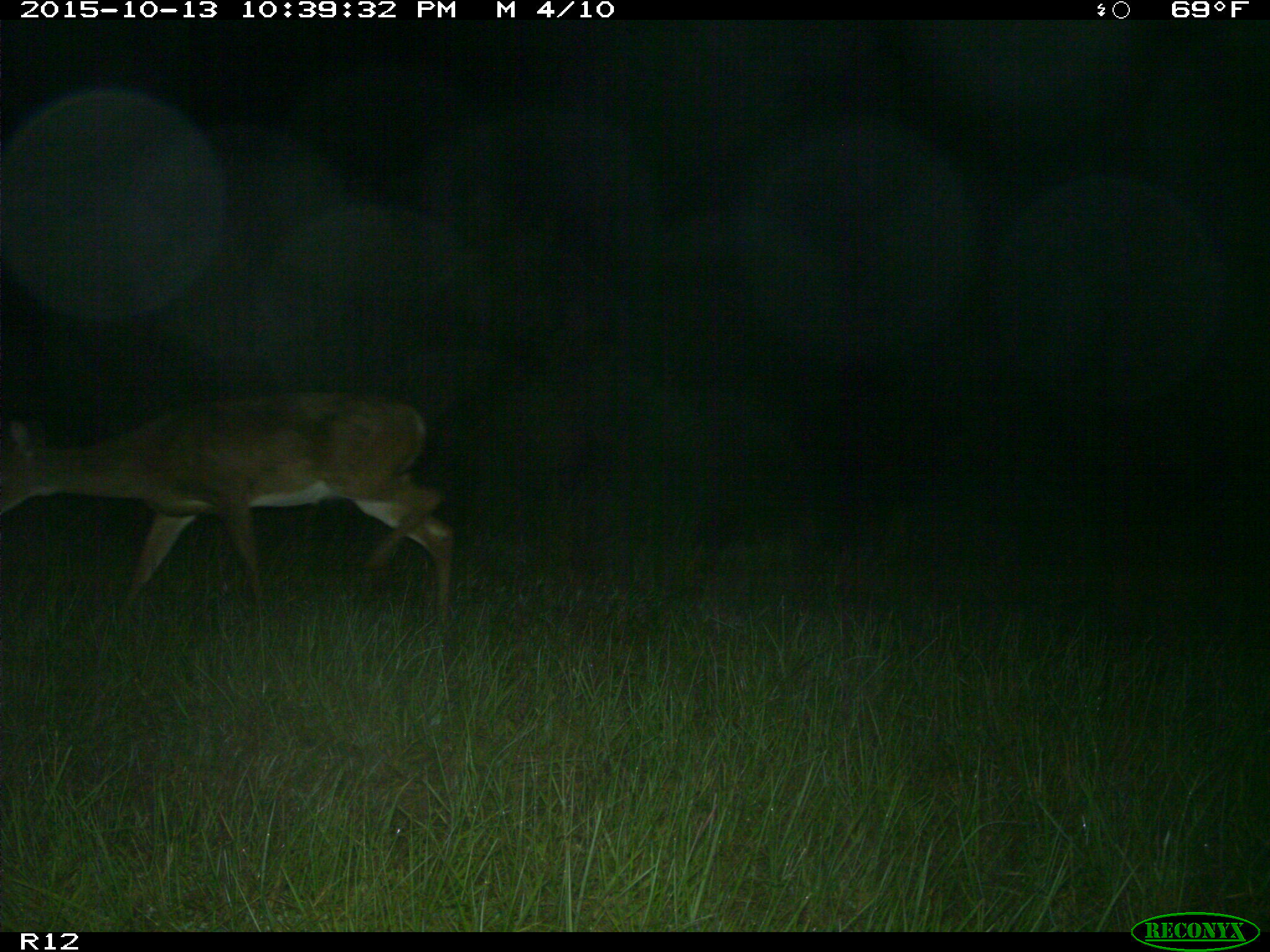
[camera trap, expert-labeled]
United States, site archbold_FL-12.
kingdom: Animalia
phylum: Chordata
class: Mammalia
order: Artiodactyla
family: Cervidae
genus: Odocoileus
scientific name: Odocoileus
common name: deer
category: unidentified deer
Unidentified deer (deer) (Odocoileus).